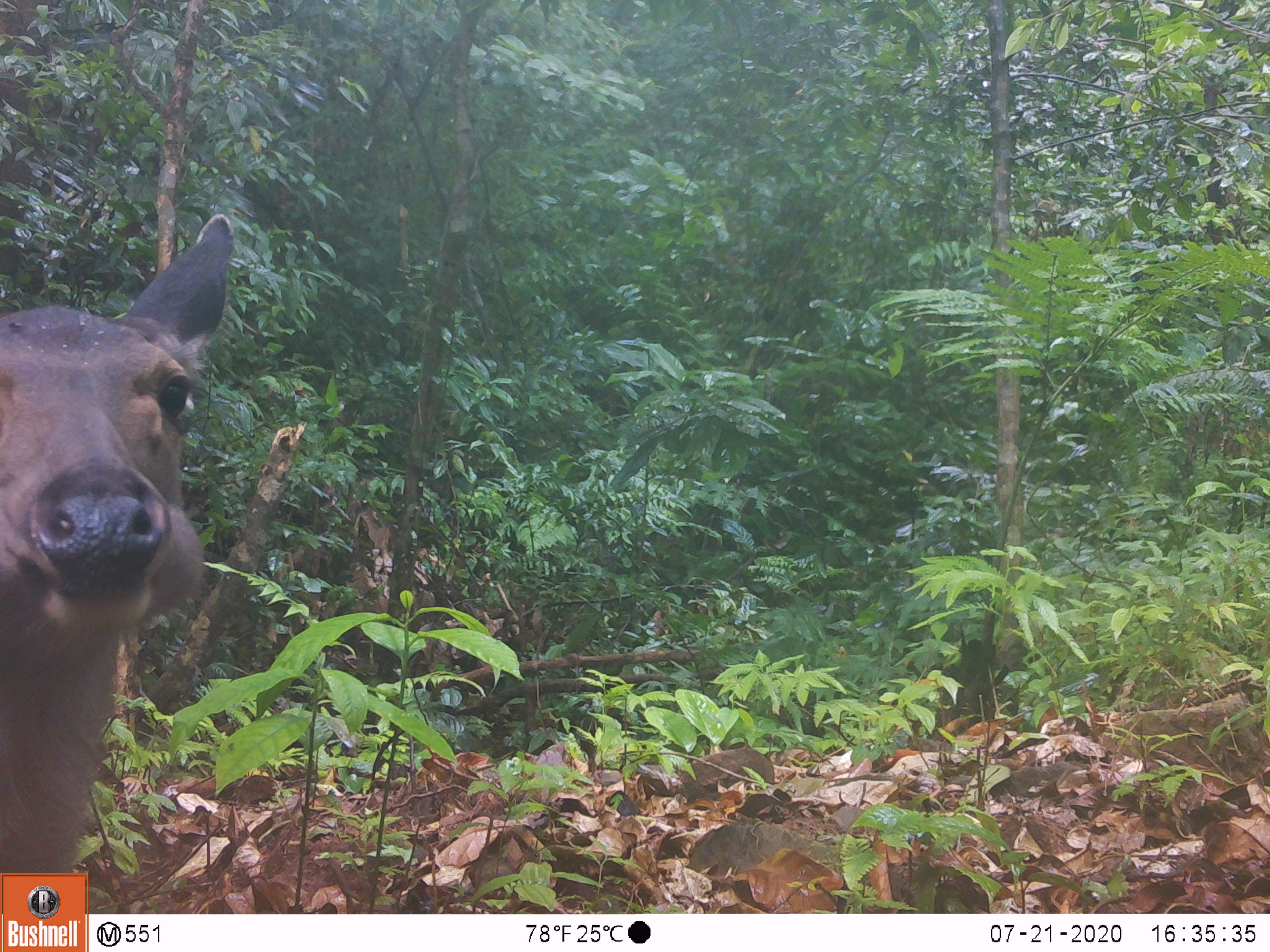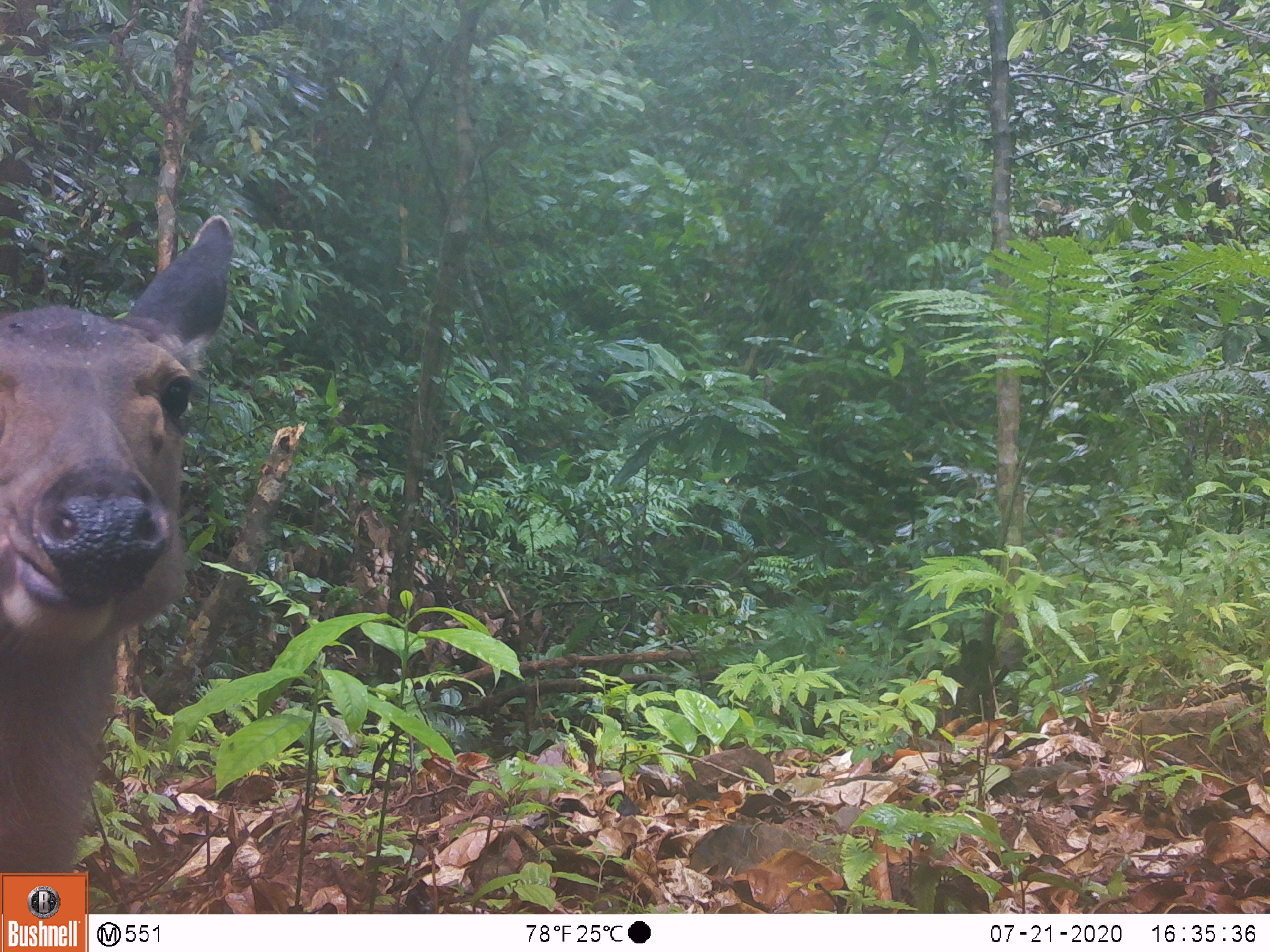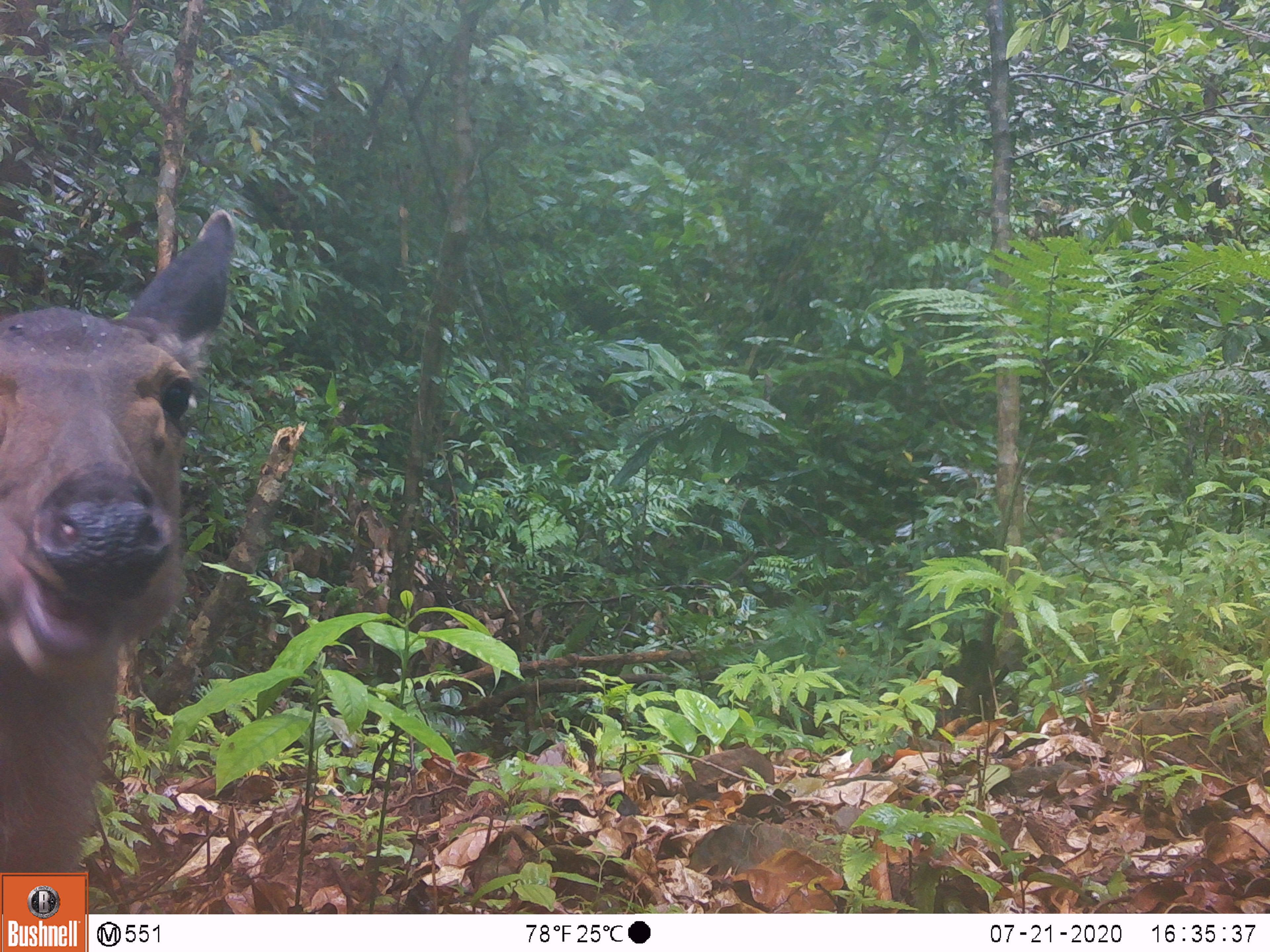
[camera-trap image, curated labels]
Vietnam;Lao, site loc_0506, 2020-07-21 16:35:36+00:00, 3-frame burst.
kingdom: Animalia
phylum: Chordata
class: Mammalia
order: Artiodactyla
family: Cervidae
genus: Rusa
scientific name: Rusa unicolor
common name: sambar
Sambar (Rusa unicolor). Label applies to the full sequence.